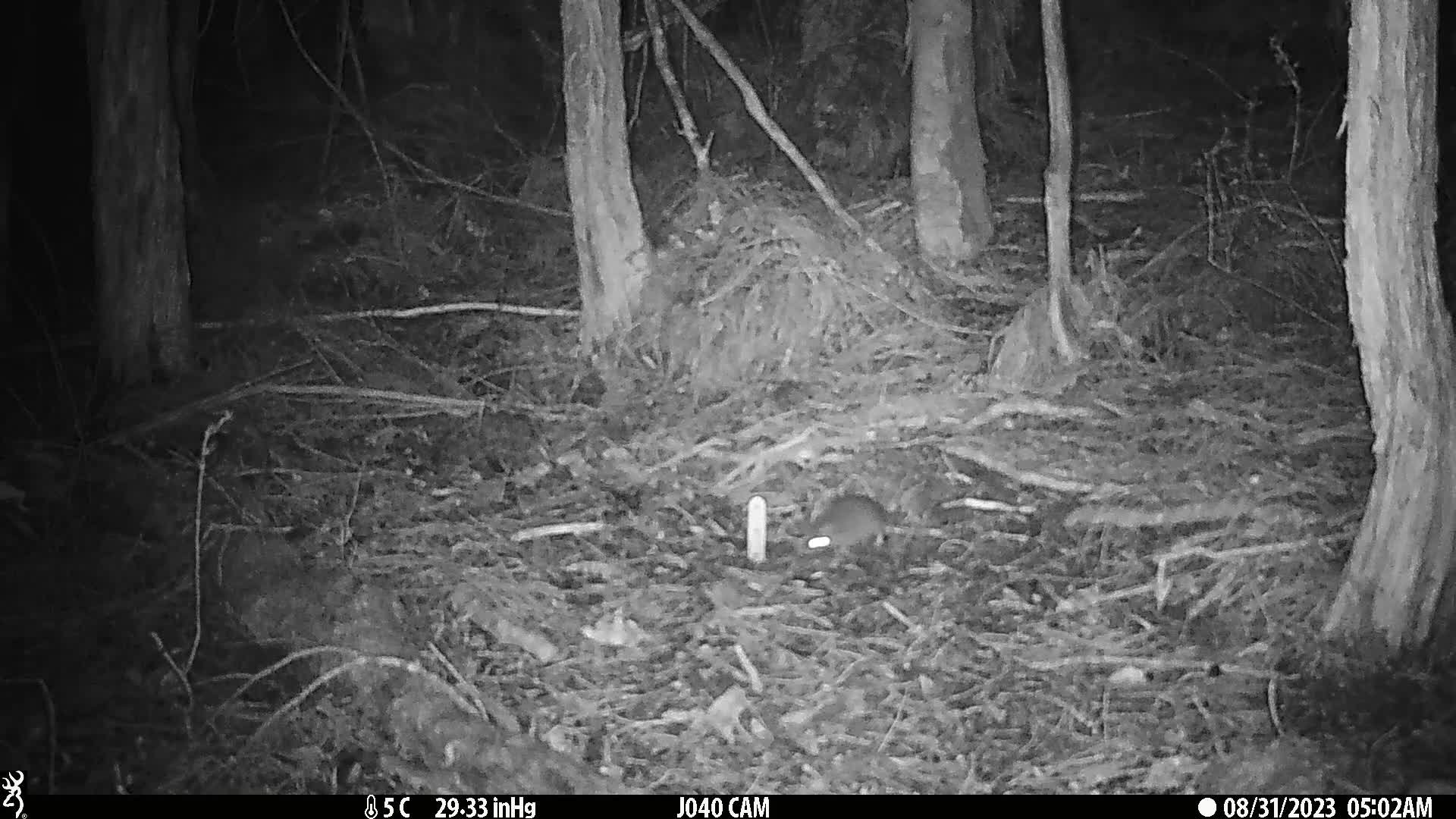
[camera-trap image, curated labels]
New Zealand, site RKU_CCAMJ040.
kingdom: Animalia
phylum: Chordata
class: Mammalia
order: Rodentia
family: Muridae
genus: Rattus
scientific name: Rattus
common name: rat